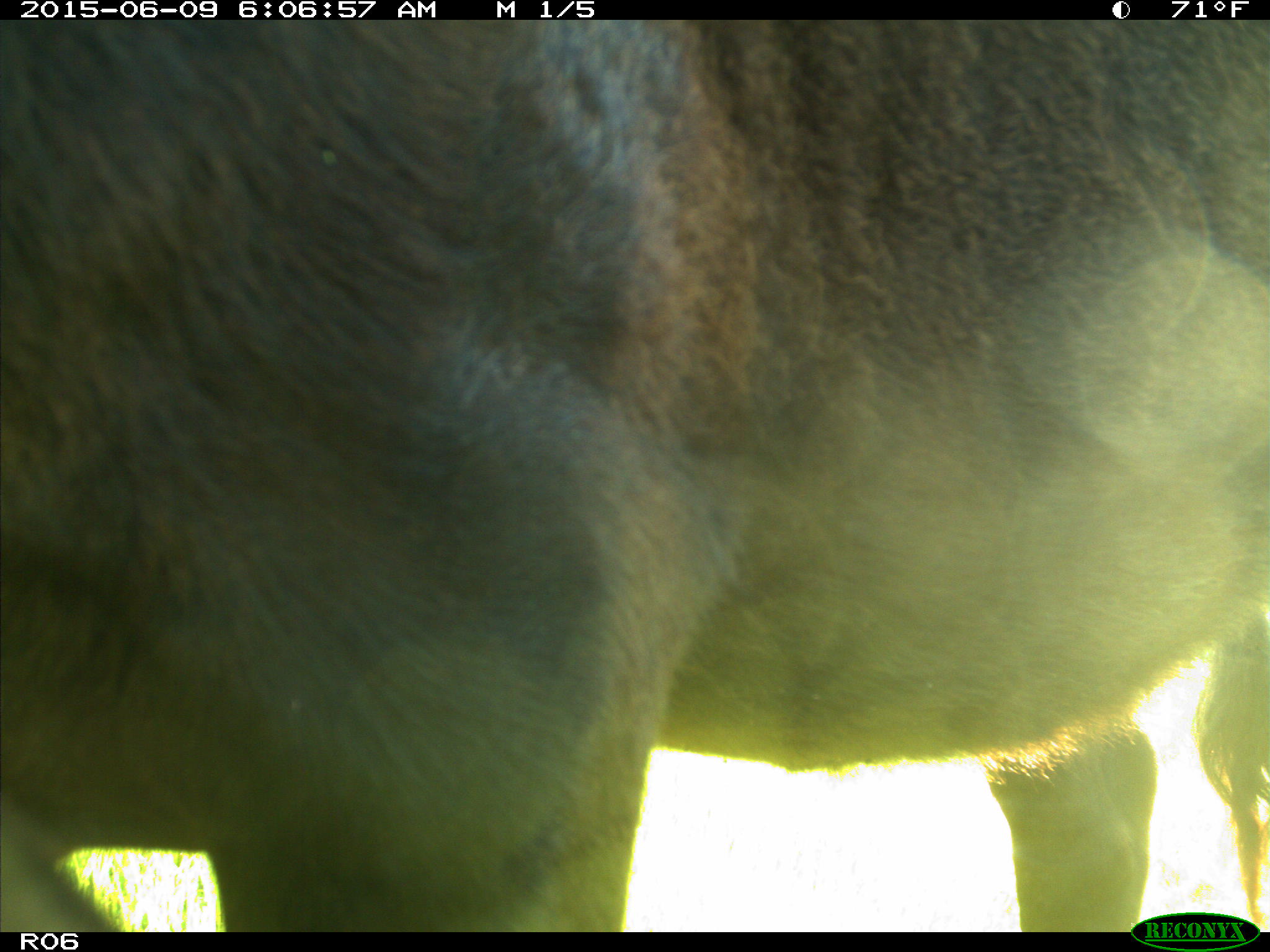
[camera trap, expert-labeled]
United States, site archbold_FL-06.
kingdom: Animalia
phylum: Chordata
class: Mammalia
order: Artiodactyla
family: Bovidae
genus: Bos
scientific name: Bos taurus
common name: domestic cow